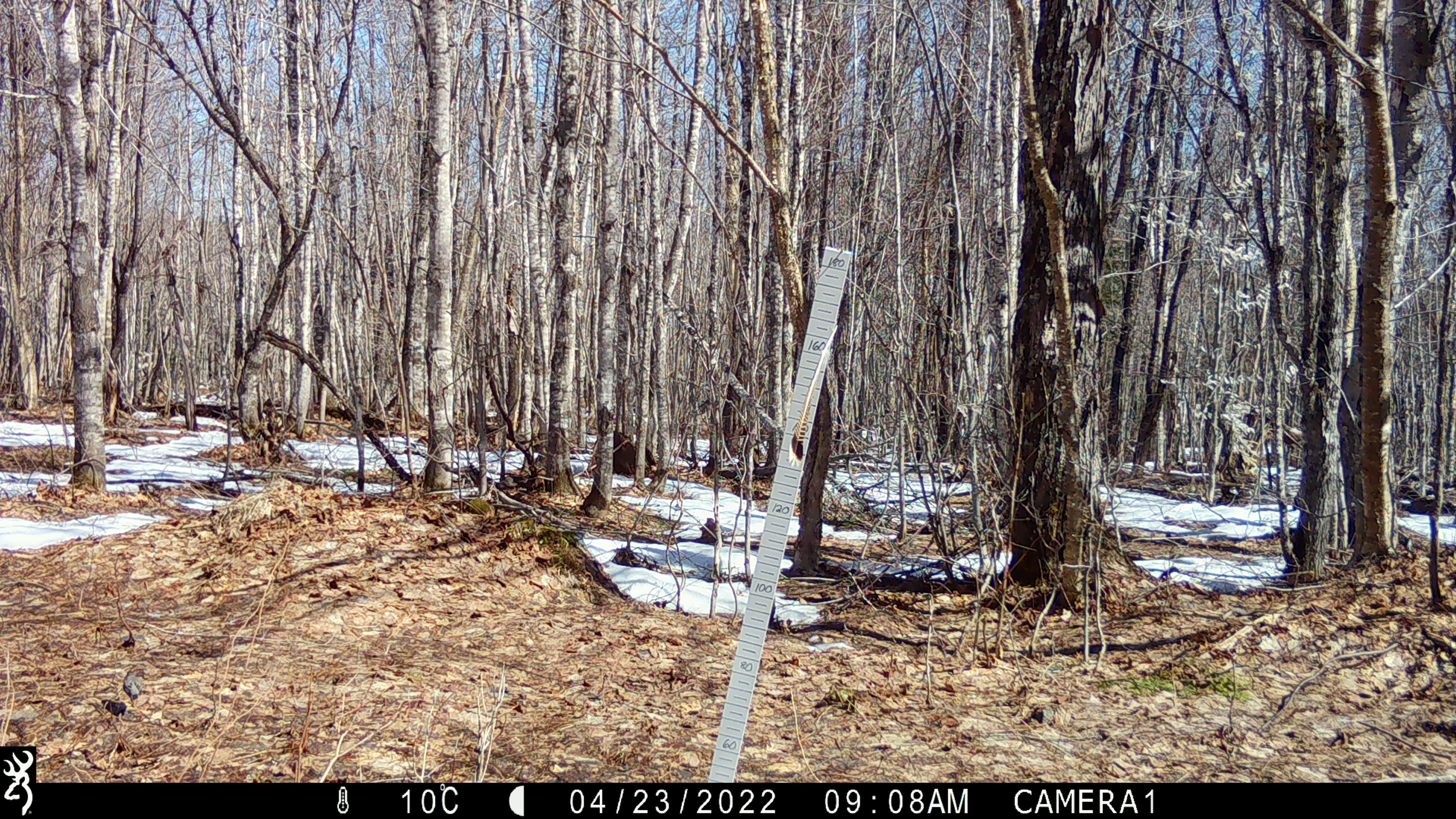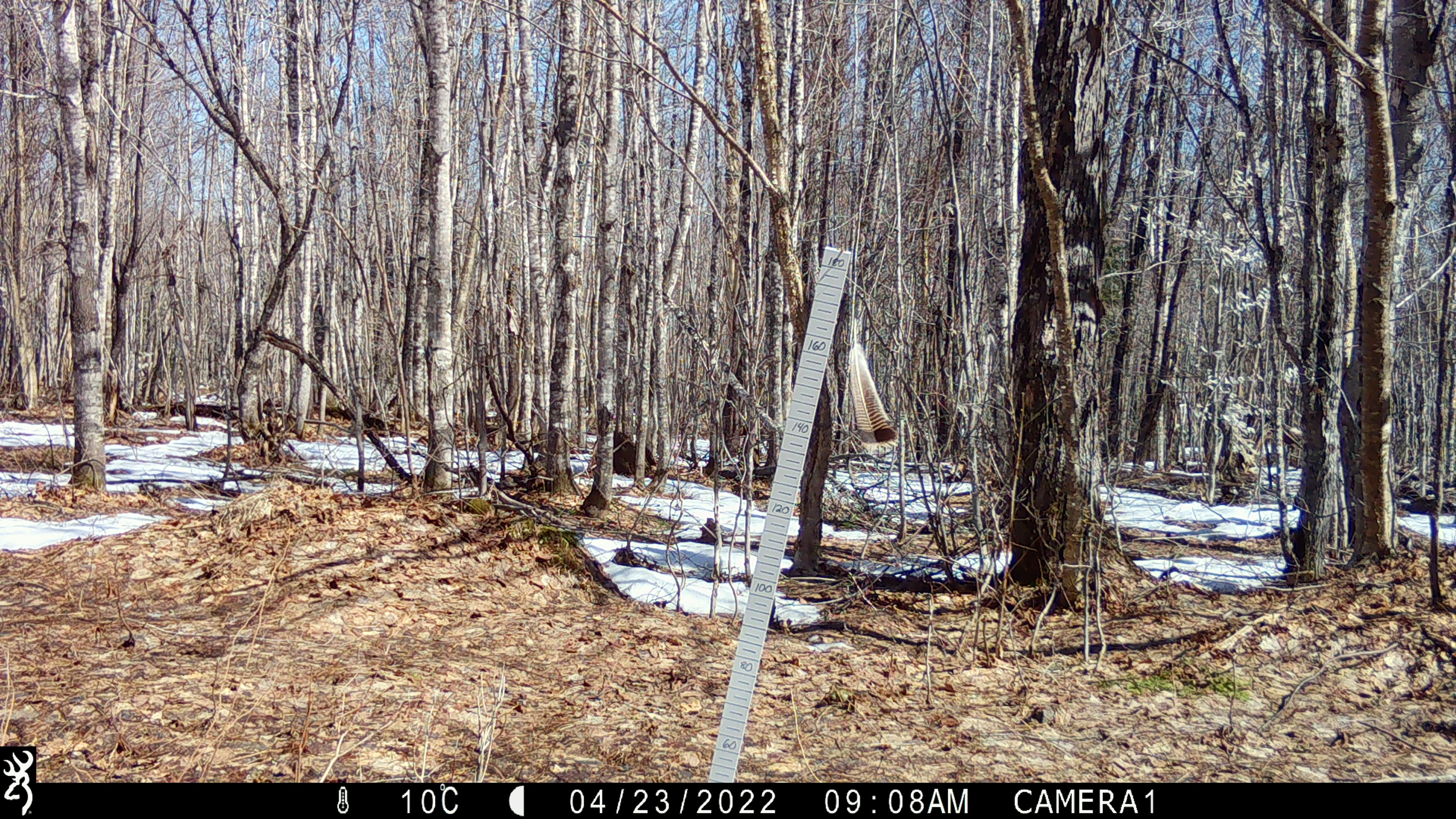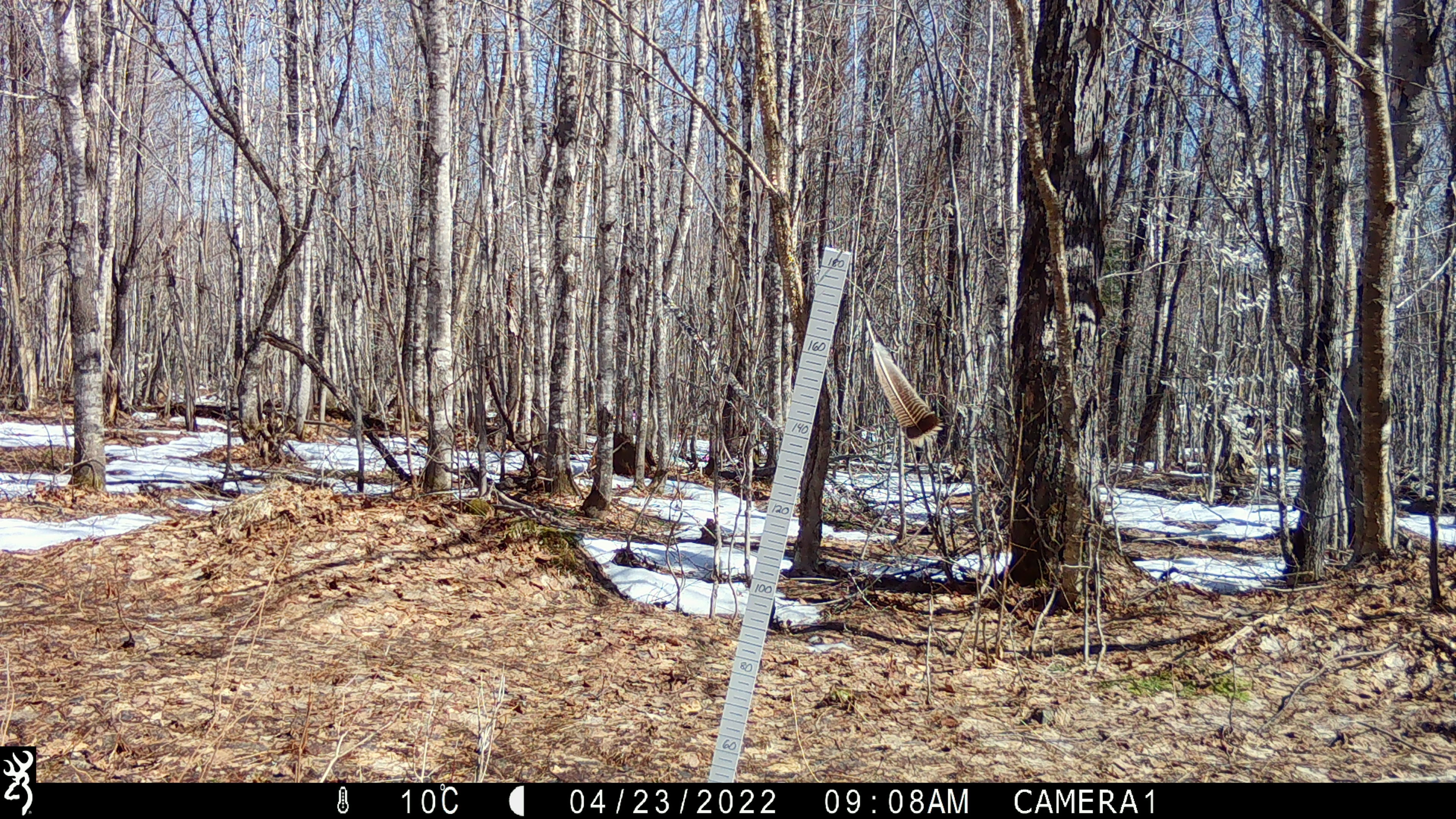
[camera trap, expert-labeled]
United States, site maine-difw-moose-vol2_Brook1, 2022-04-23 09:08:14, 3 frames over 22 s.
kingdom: Animalia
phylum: Chordata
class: Aves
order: Passeriformes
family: Turdidae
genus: Turdus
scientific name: Turdus migratorius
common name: american robin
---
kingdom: Animalia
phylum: Chordata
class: Aves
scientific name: Aves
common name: bird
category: bird sp.